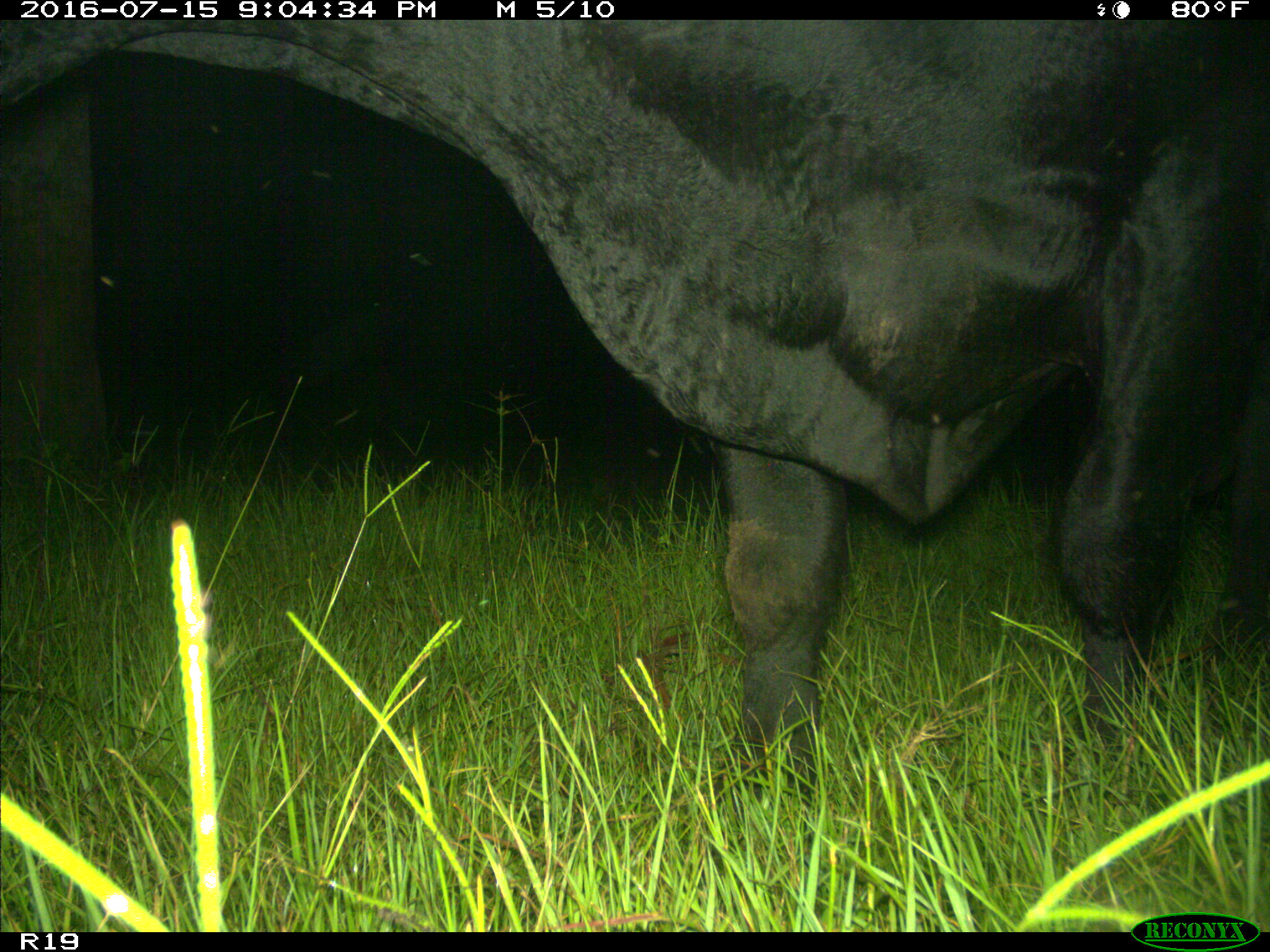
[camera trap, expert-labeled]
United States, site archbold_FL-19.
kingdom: Animalia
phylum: Chordata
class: Mammalia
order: Artiodactyla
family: Bovidae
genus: Bos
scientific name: Bos taurus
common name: domestic cow